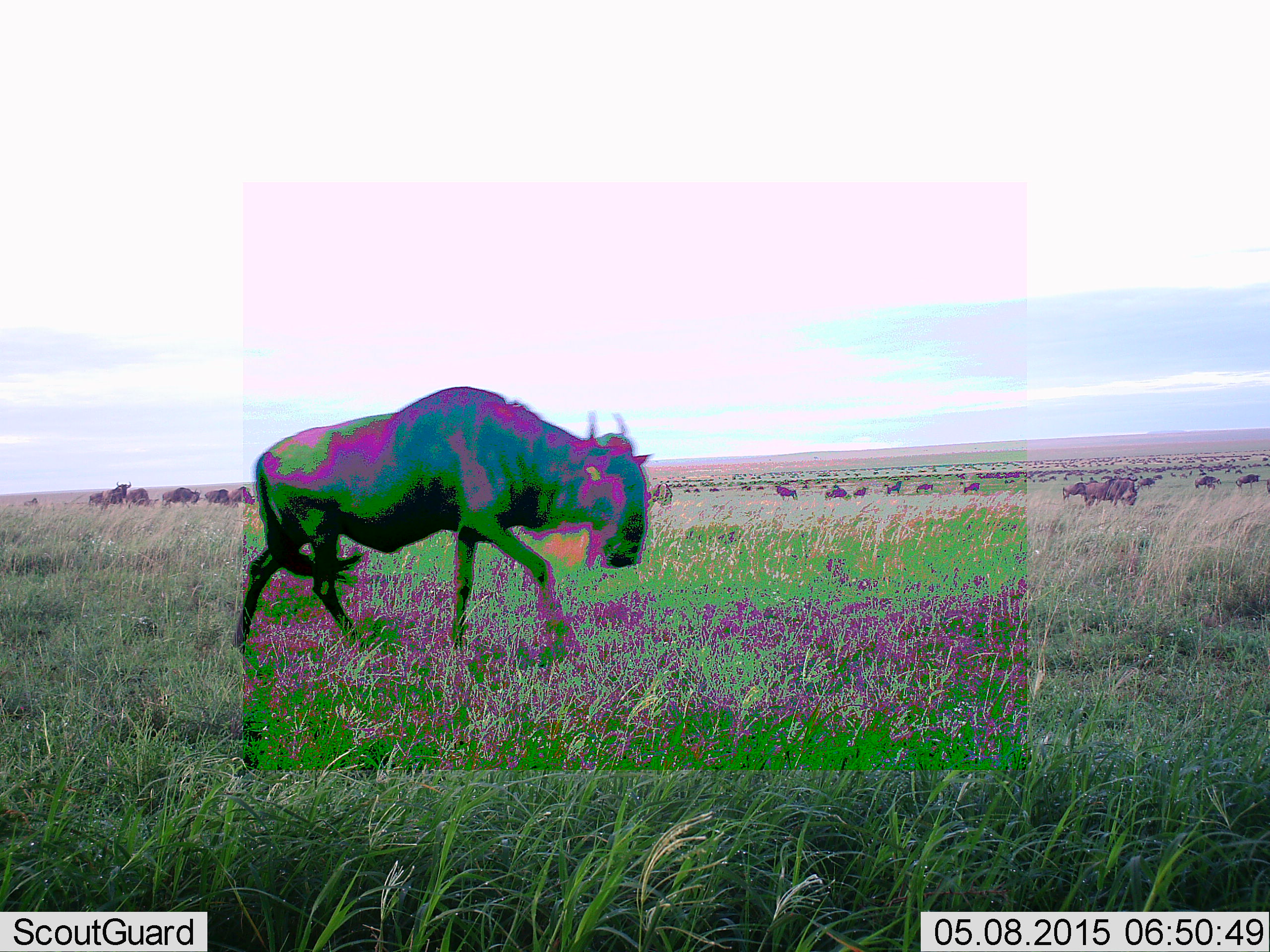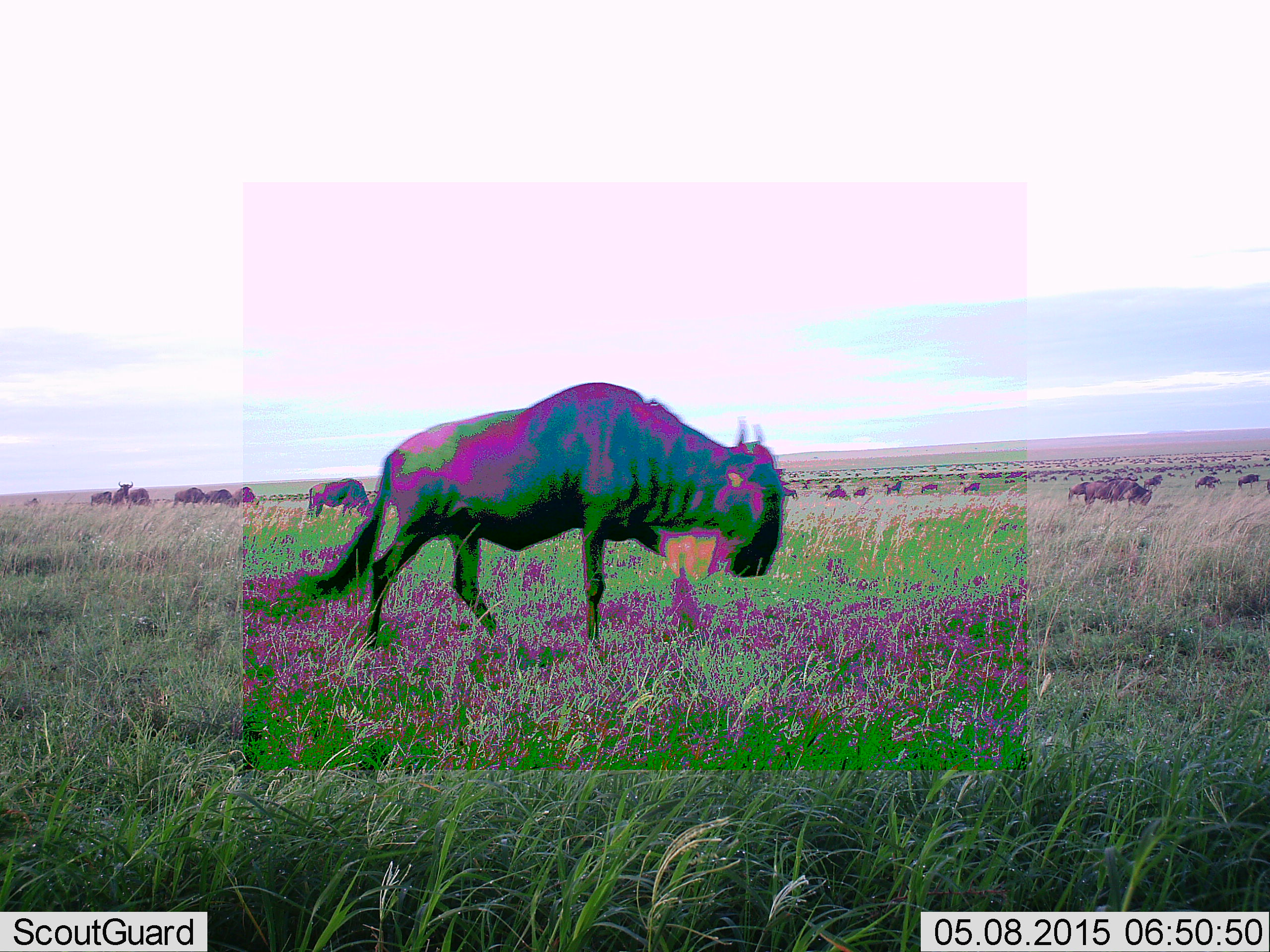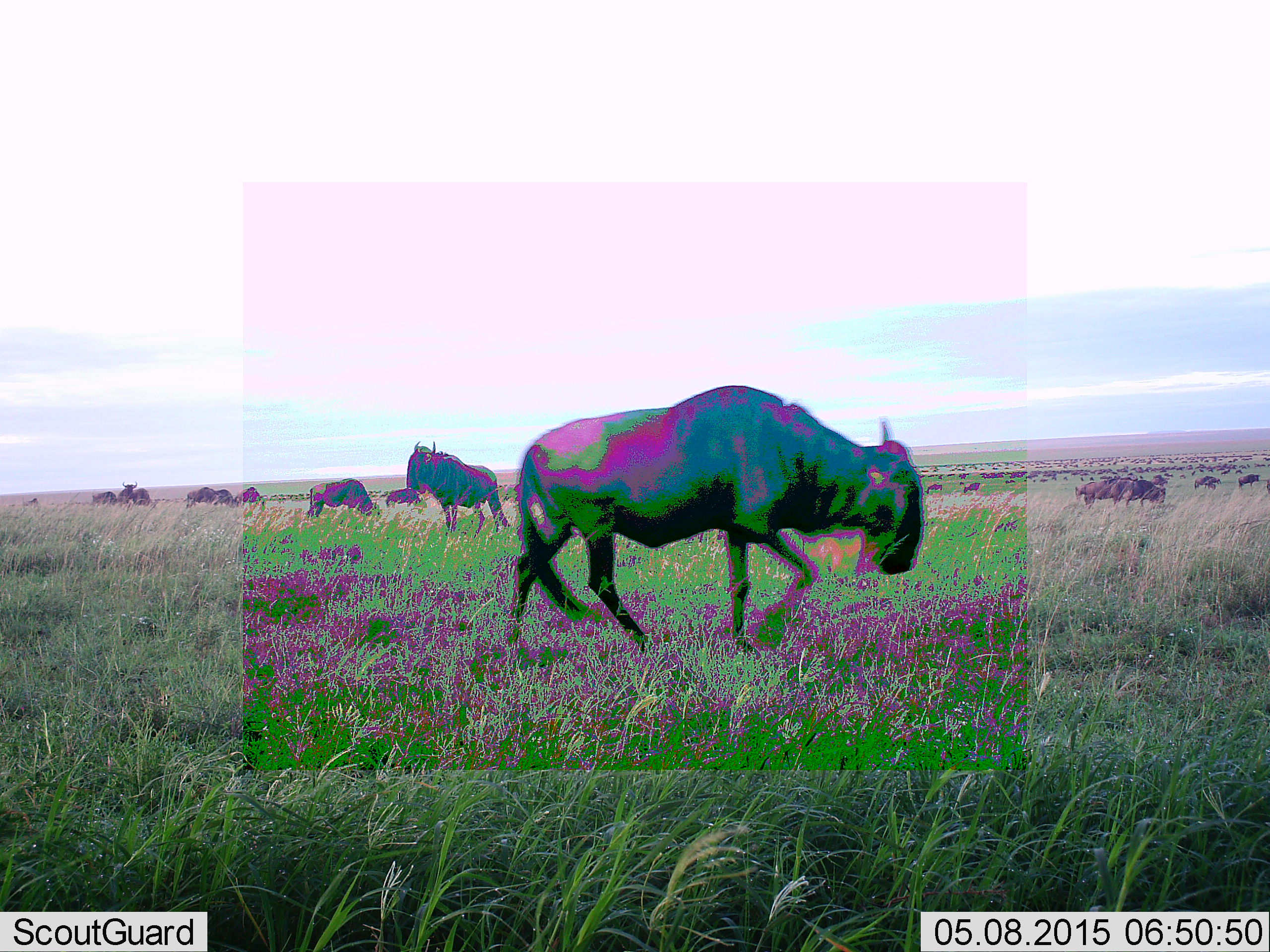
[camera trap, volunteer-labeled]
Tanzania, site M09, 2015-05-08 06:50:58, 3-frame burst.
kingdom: Animalia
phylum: Chordata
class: Mammalia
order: Artiodactyla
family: Bovidae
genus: Connochaetes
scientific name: Connochaetes taurinus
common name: blue wildebeest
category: wildebeest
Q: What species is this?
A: Wildebeest (blue wildebeest) (Connochaetes taurinus).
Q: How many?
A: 11-50.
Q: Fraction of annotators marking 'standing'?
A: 20%.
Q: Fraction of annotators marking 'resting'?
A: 10%.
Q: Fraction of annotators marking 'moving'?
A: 100%.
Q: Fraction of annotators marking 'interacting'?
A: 0%.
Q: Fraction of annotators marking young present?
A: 0%.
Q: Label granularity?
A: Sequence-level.